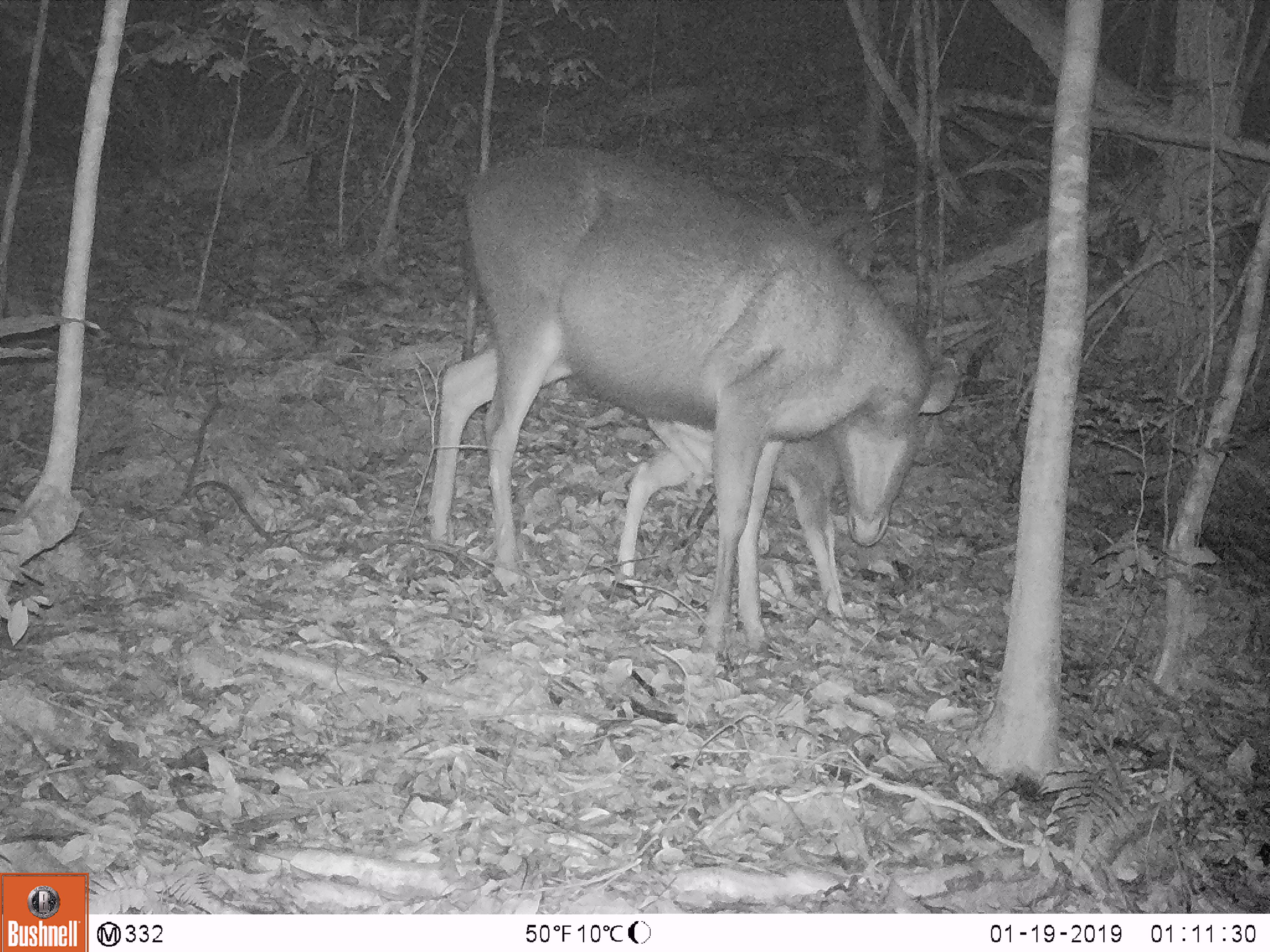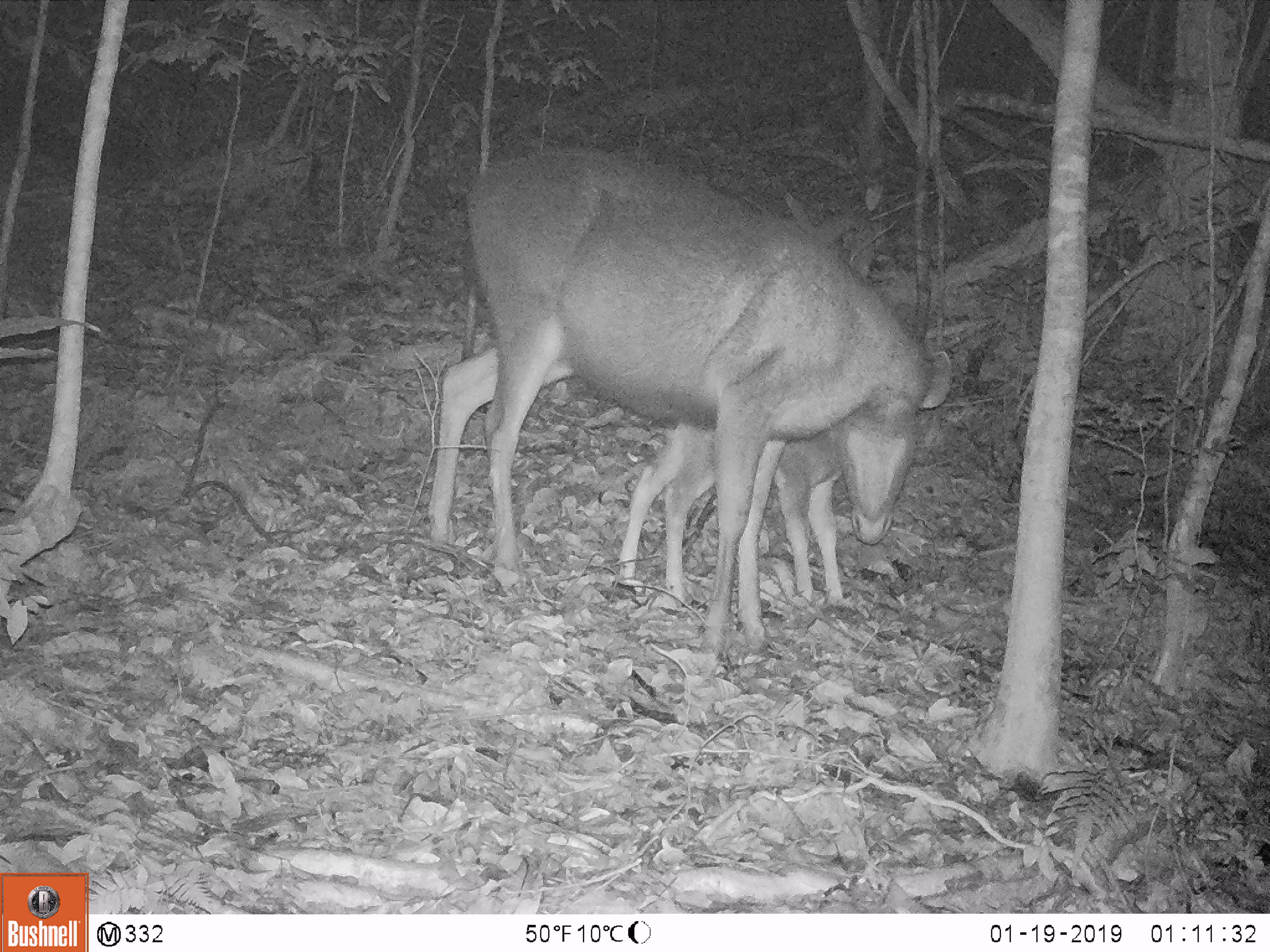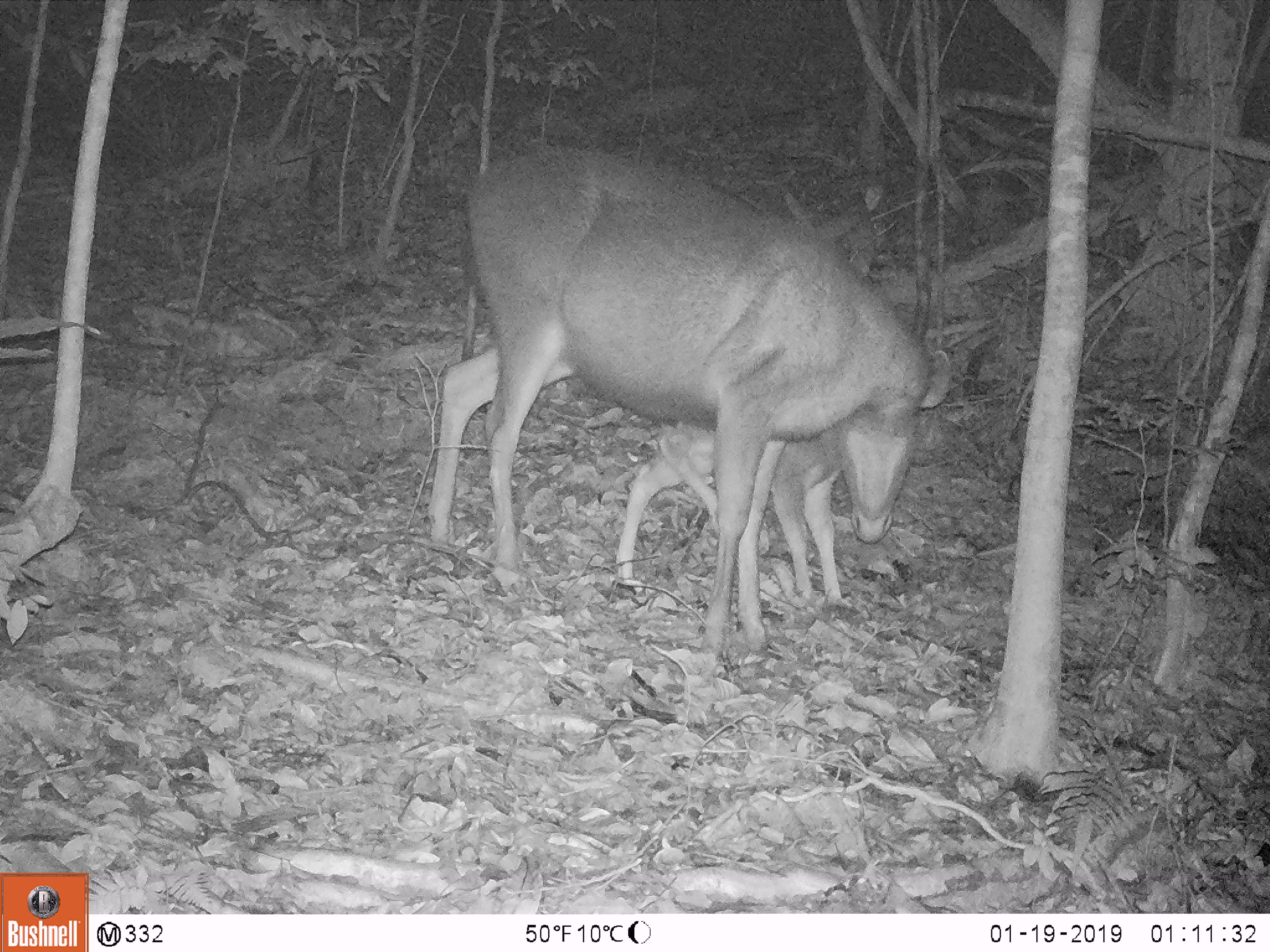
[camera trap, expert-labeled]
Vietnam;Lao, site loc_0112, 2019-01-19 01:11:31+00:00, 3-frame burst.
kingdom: Animalia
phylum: Chordata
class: Mammalia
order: Artiodactyla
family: Cervidae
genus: Rusa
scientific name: Rusa unicolor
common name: sambar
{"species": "sambar (Rusa unicolor)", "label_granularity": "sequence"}